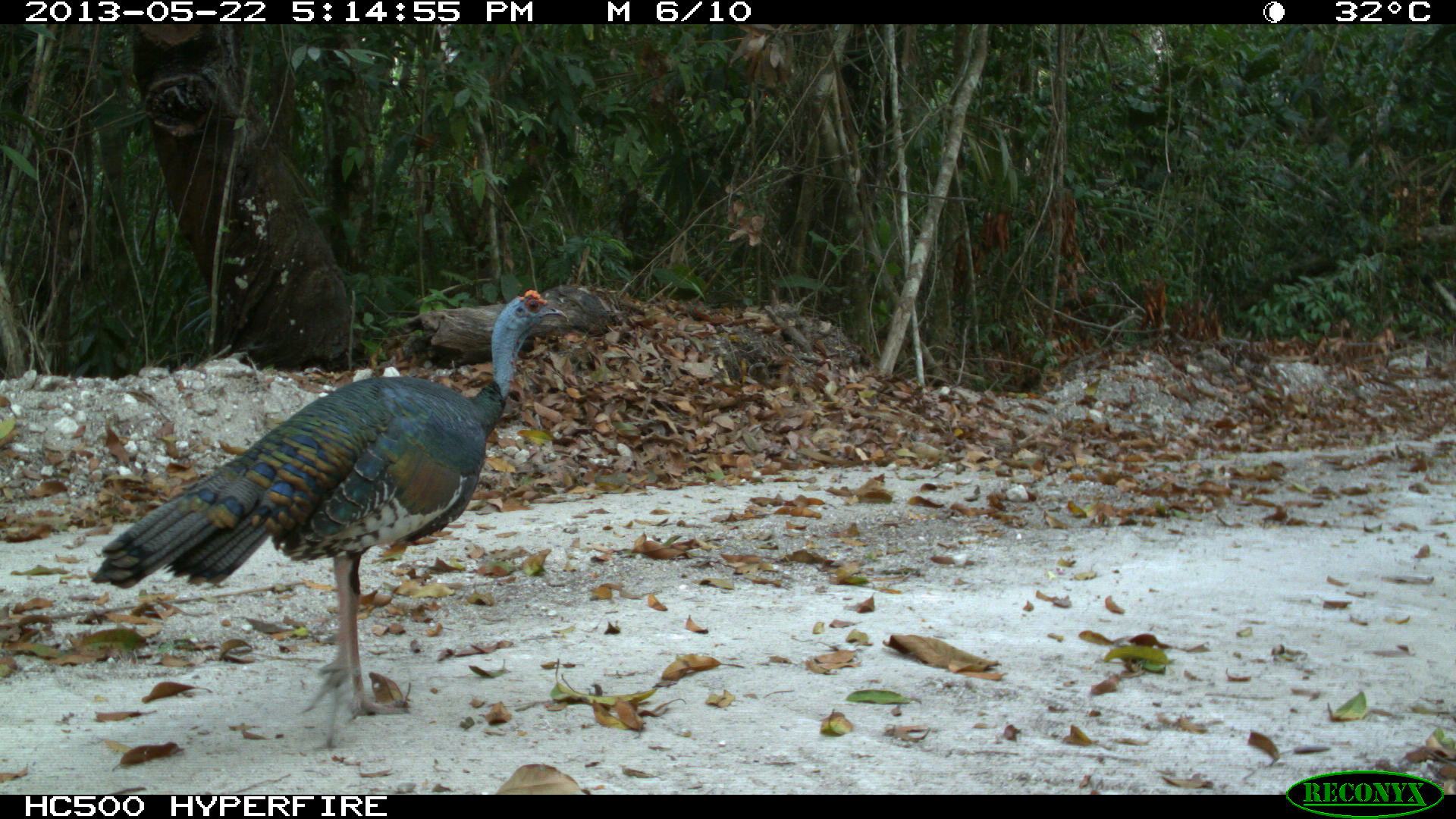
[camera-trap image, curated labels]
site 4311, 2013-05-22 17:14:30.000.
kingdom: Animalia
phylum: Chordata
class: Aves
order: Galliformes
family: Phasianidae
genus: Meleagris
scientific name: Meleagris ocellata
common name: ocellated turkey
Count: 1.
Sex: male.